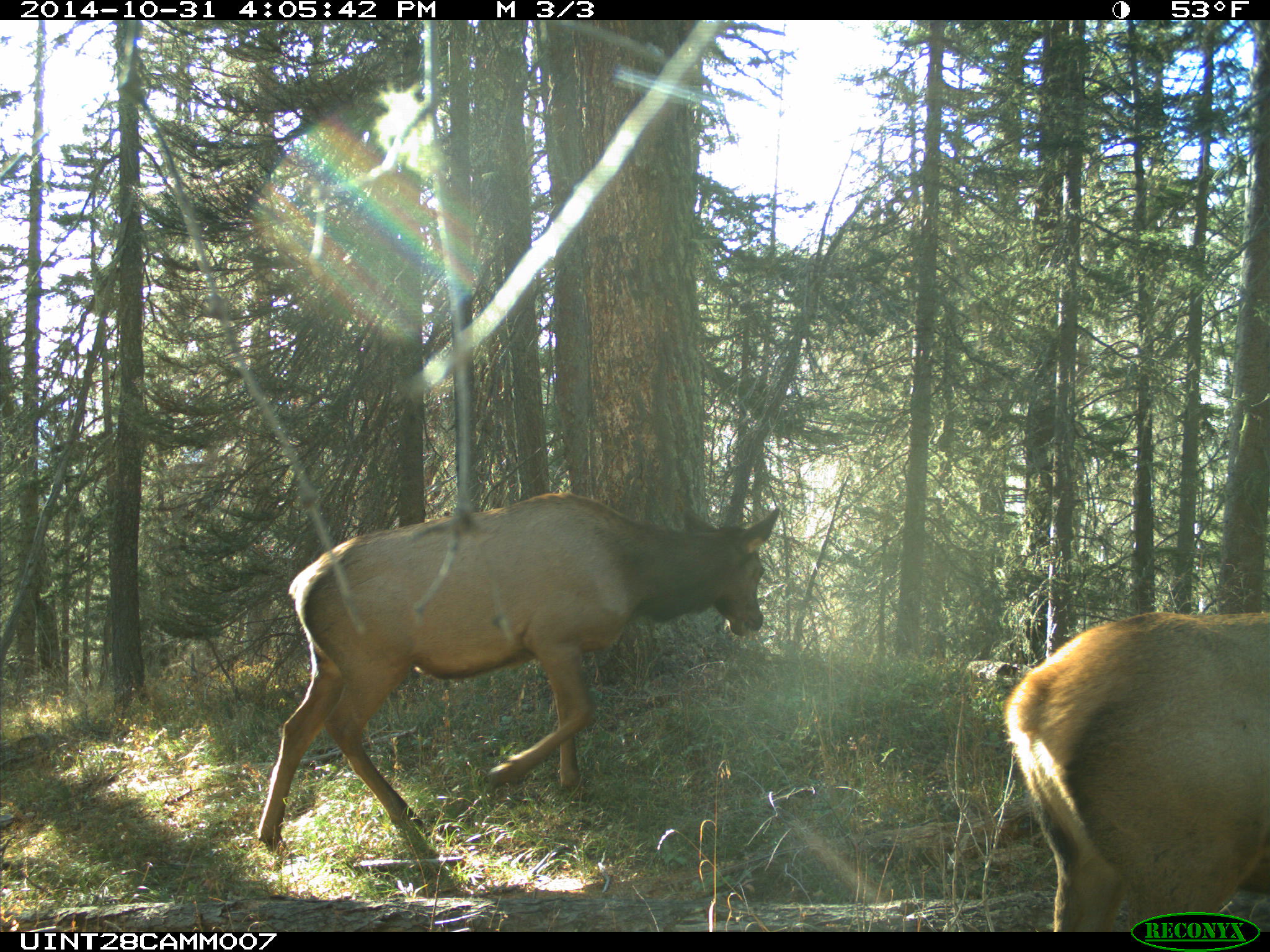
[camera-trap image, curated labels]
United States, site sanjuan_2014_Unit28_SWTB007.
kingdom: Animalia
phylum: Chordata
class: Mammalia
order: Artiodactyla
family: Cervidae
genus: Cervus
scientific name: Cervus elaphus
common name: red deer